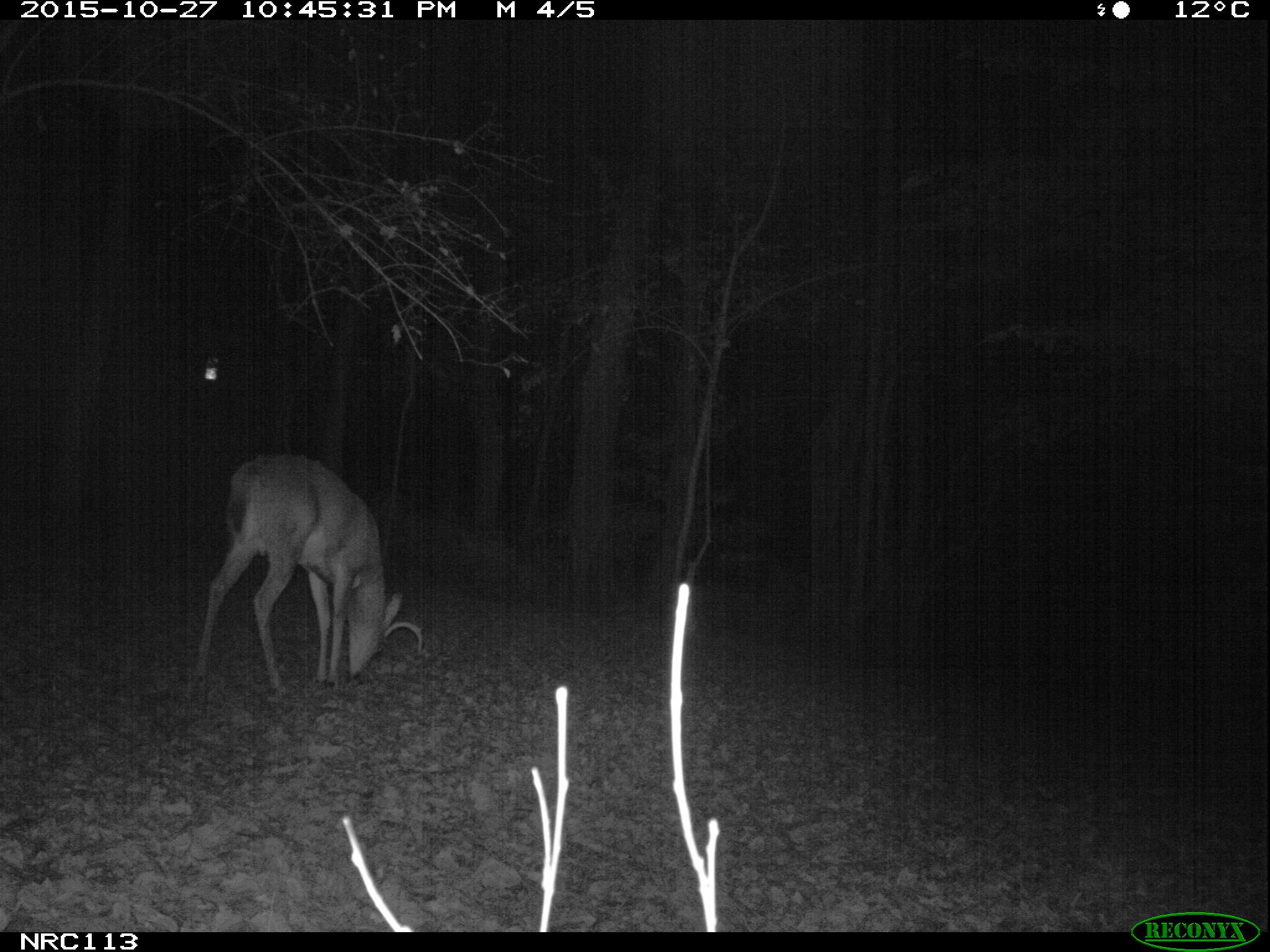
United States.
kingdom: Animalia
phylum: Chordata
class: Mammalia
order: Artiodactyla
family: Cervidae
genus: Odocoileus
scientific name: Odocoileus virginianus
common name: white-tailed deer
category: White Tailed Deer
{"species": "White Tailed Deer (white-tailed deer) (Odocoileus virginianus)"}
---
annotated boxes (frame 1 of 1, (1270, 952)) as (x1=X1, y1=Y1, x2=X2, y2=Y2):
White Tailed Deer: (x1=199, y1=450, x2=431, y2=707)